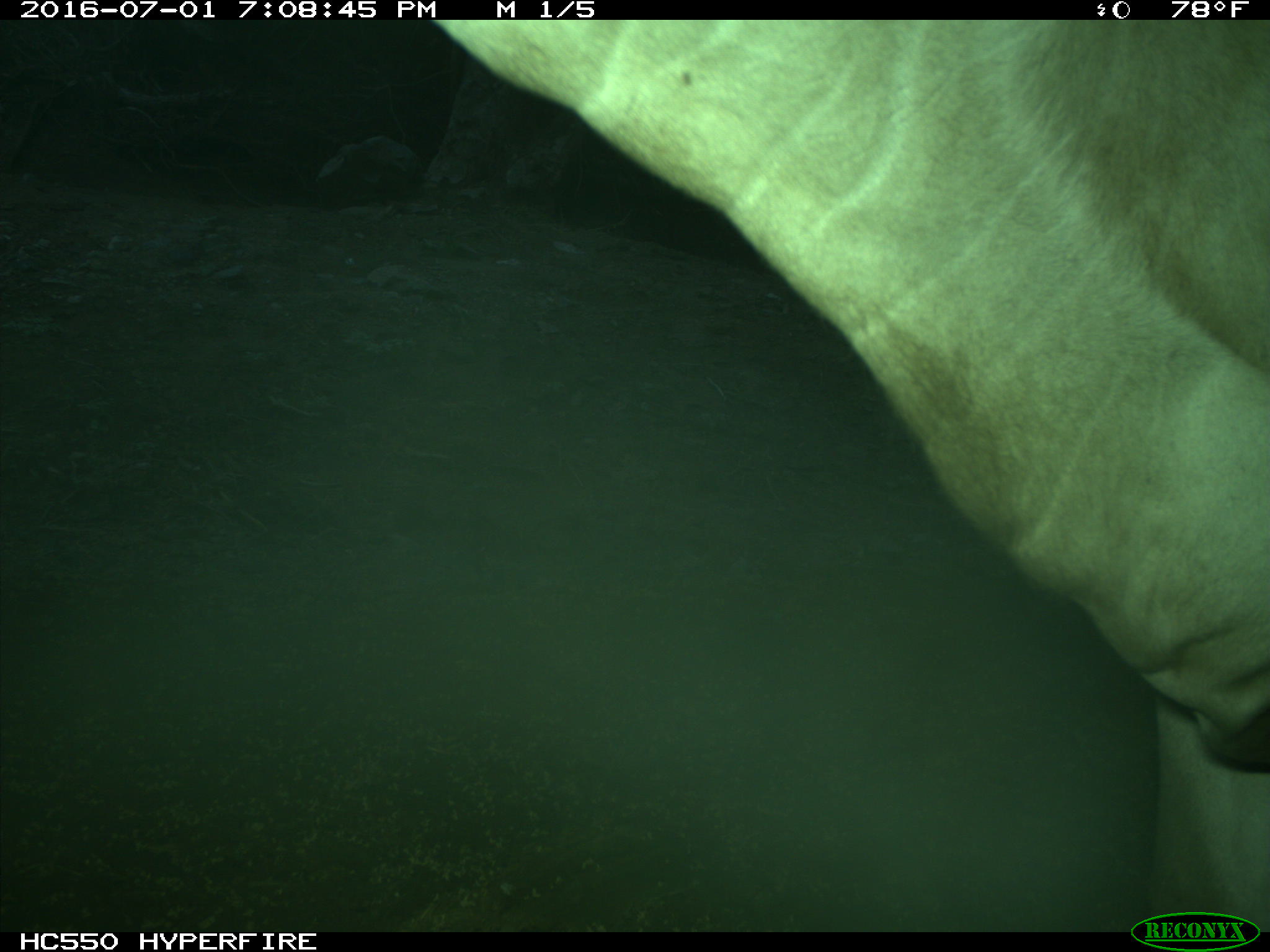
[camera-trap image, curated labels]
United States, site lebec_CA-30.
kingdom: Animalia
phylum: Chordata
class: Mammalia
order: Artiodactyla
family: Bovidae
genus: Bos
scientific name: Bos taurus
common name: domestic cow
Bos taurus (domestic cow).